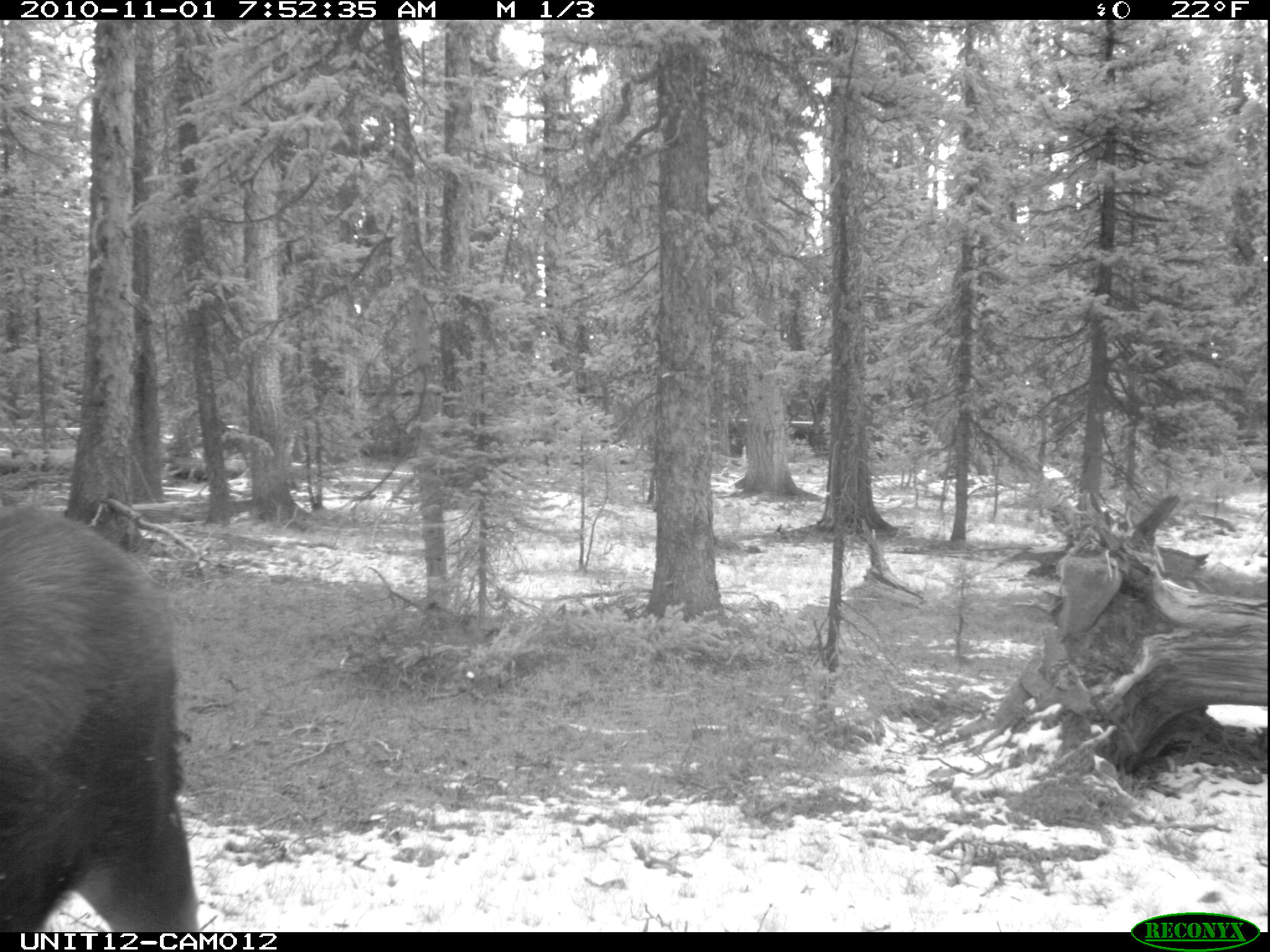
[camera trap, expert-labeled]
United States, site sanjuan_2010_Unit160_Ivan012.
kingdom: Animalia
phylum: Chordata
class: Mammalia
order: Artiodactyla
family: Cervidae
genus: Alces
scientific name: Alces alces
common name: moose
Alces alces (moose).